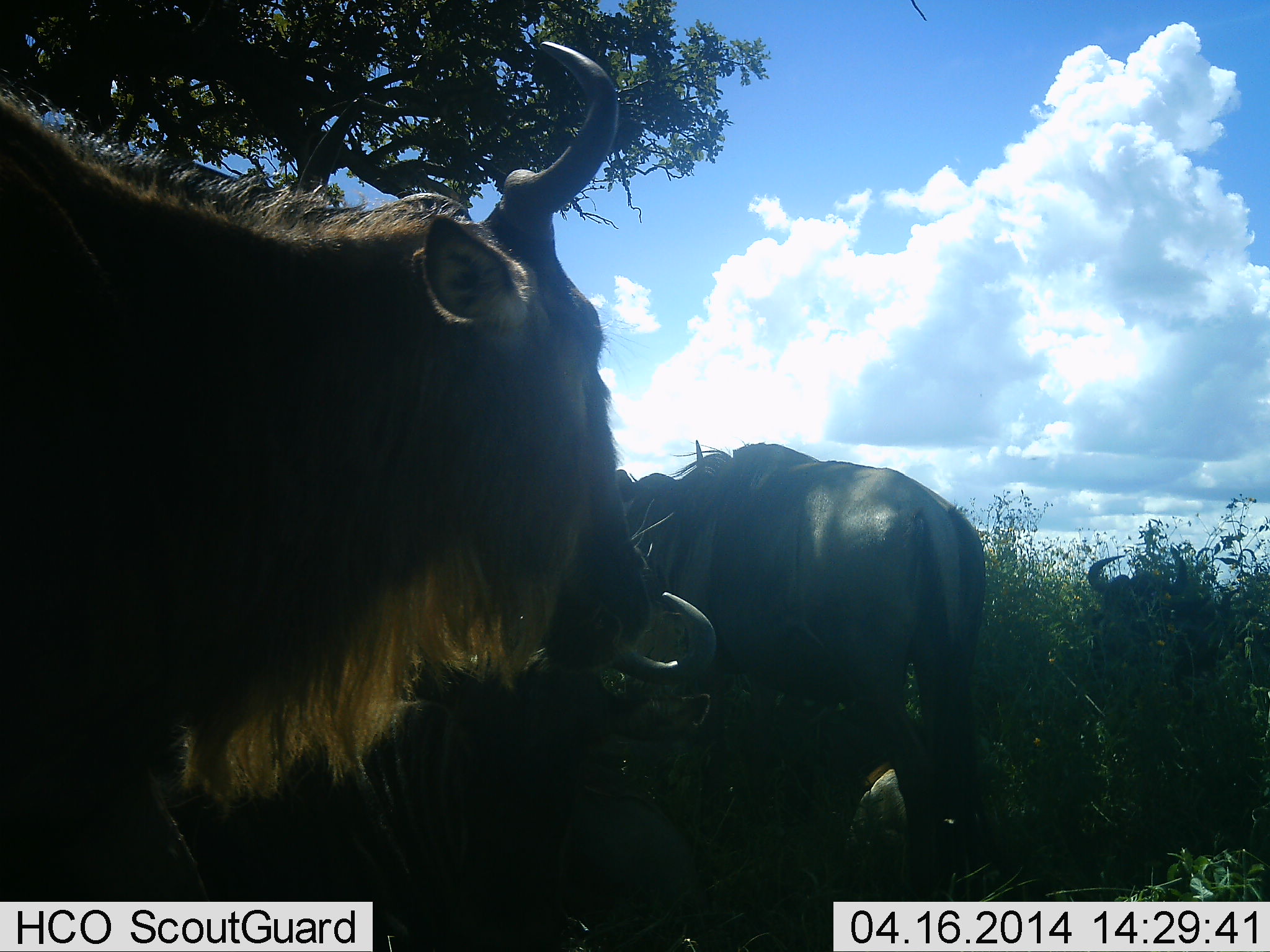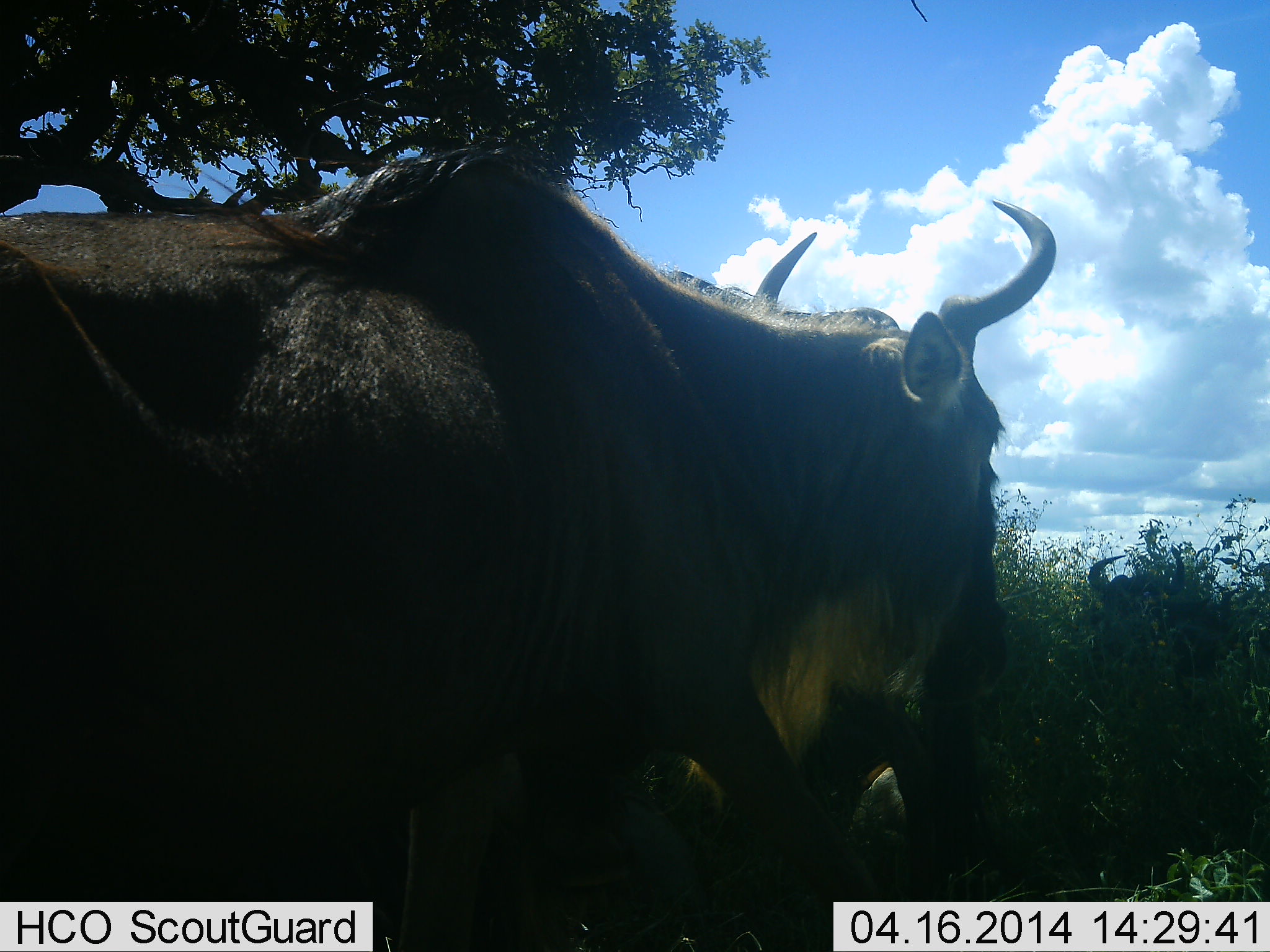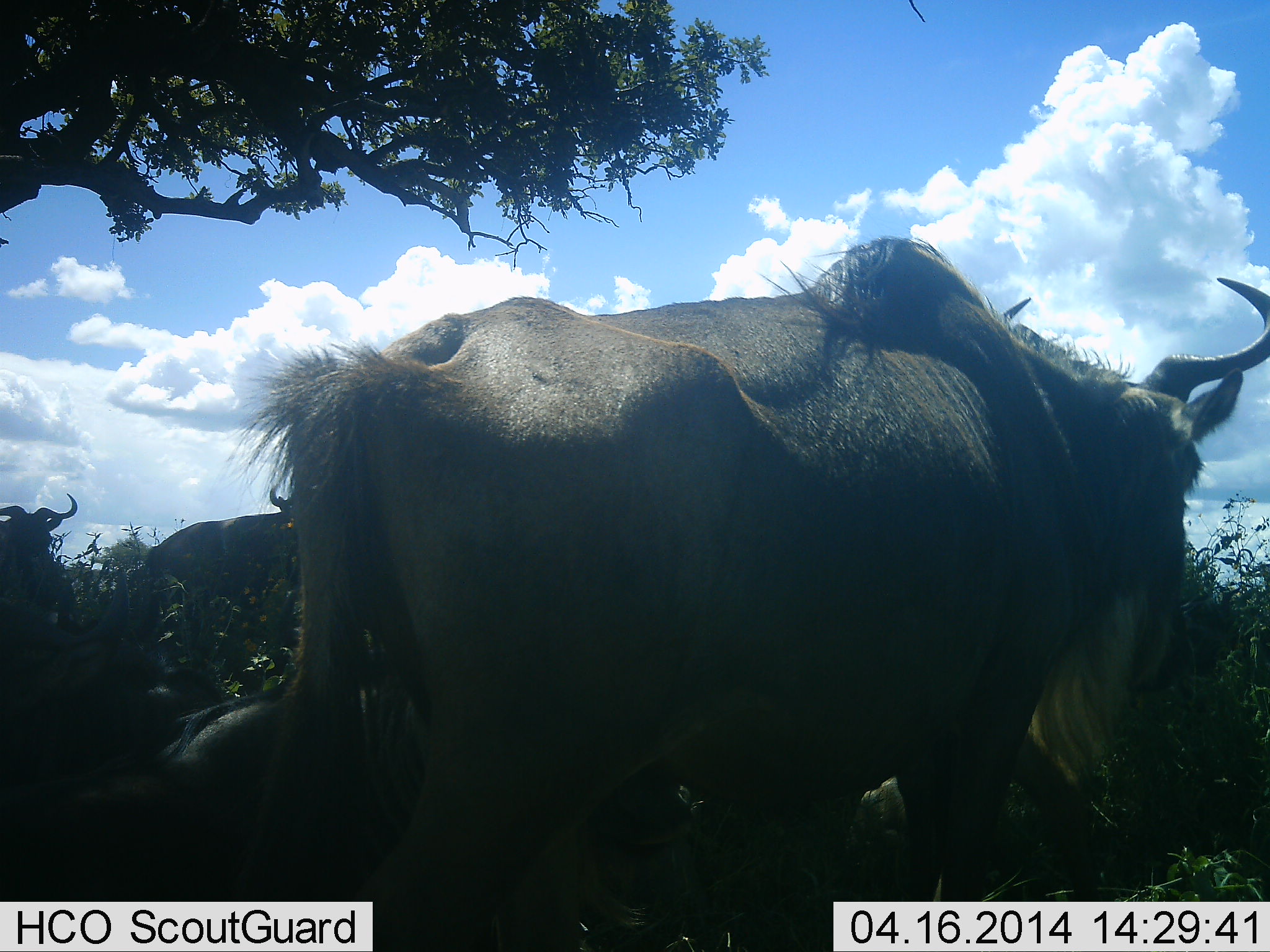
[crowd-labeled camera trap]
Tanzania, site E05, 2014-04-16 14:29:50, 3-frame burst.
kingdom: Animalia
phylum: Chordata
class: Mammalia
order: Artiodactyla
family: Bovidae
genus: Connochaetes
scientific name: Connochaetes taurinus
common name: blue wildebeest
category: wildebeest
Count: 6.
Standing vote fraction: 70%.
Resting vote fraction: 90%.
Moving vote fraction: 70%.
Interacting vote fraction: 0%.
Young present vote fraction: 0%.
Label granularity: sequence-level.